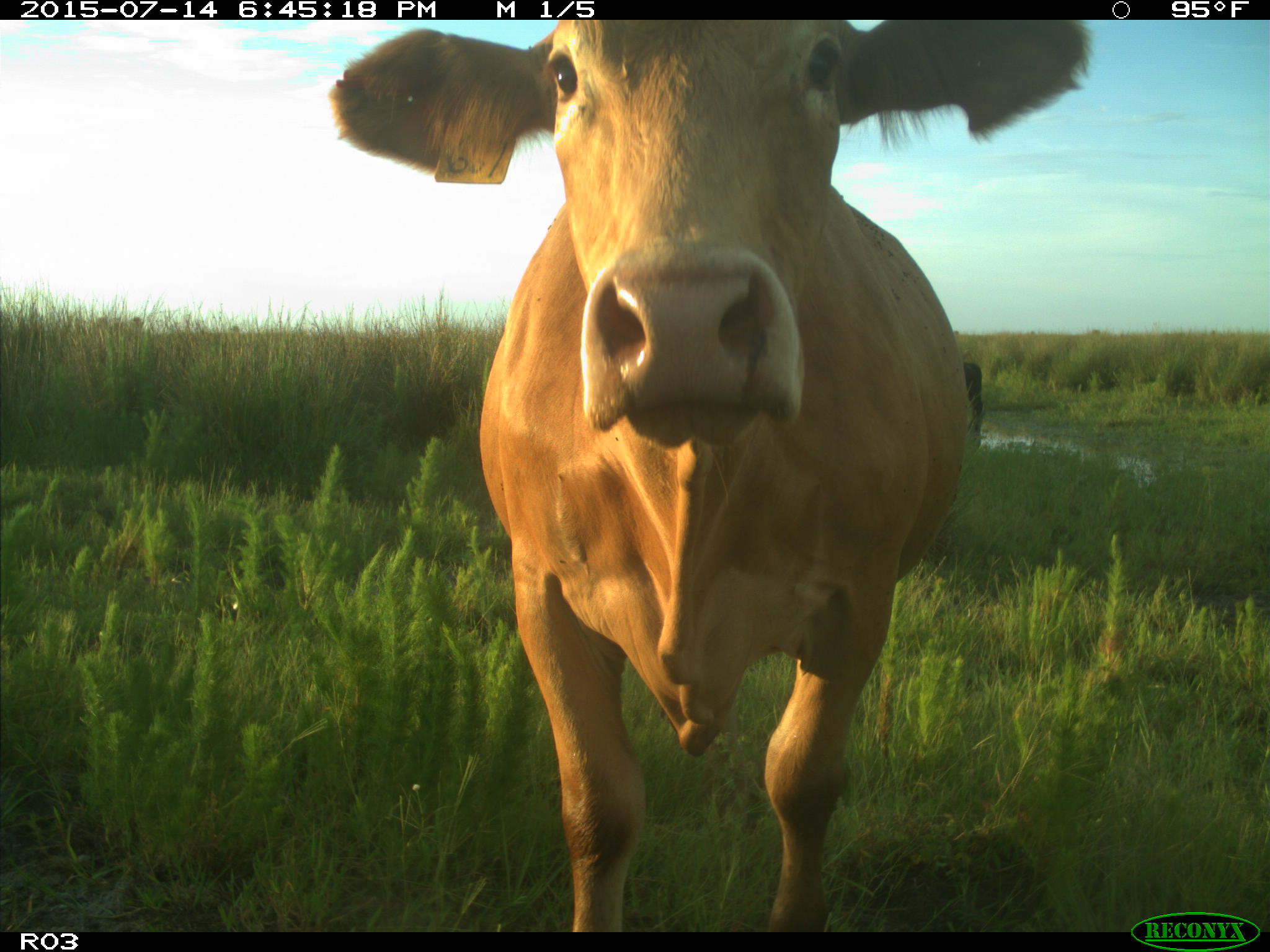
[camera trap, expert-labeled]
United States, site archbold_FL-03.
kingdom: Animalia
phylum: Chordata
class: Mammalia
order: Artiodactyla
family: Bovidae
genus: Bos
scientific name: Bos taurus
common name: domestic cow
Bos taurus (domestic cow).